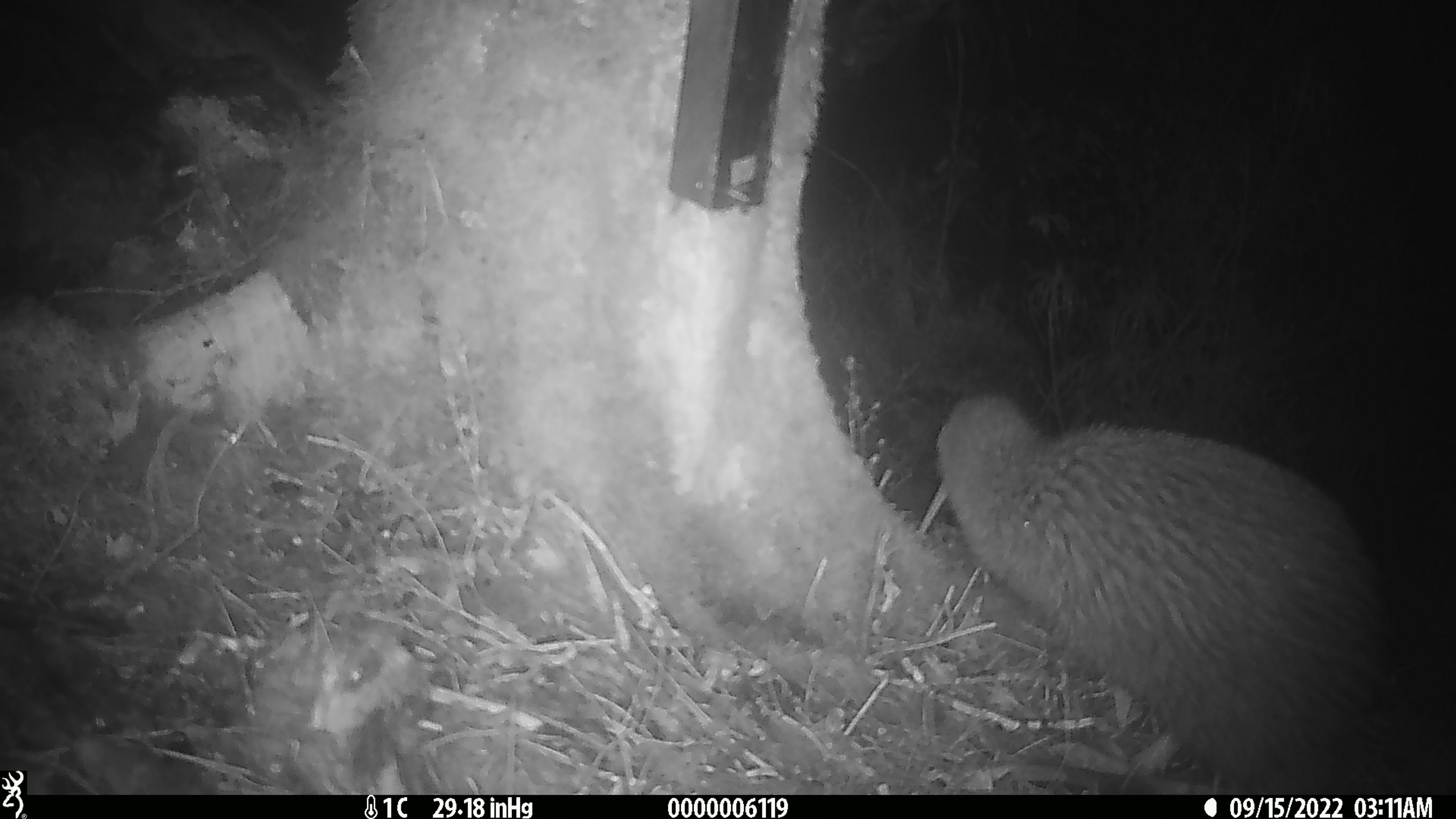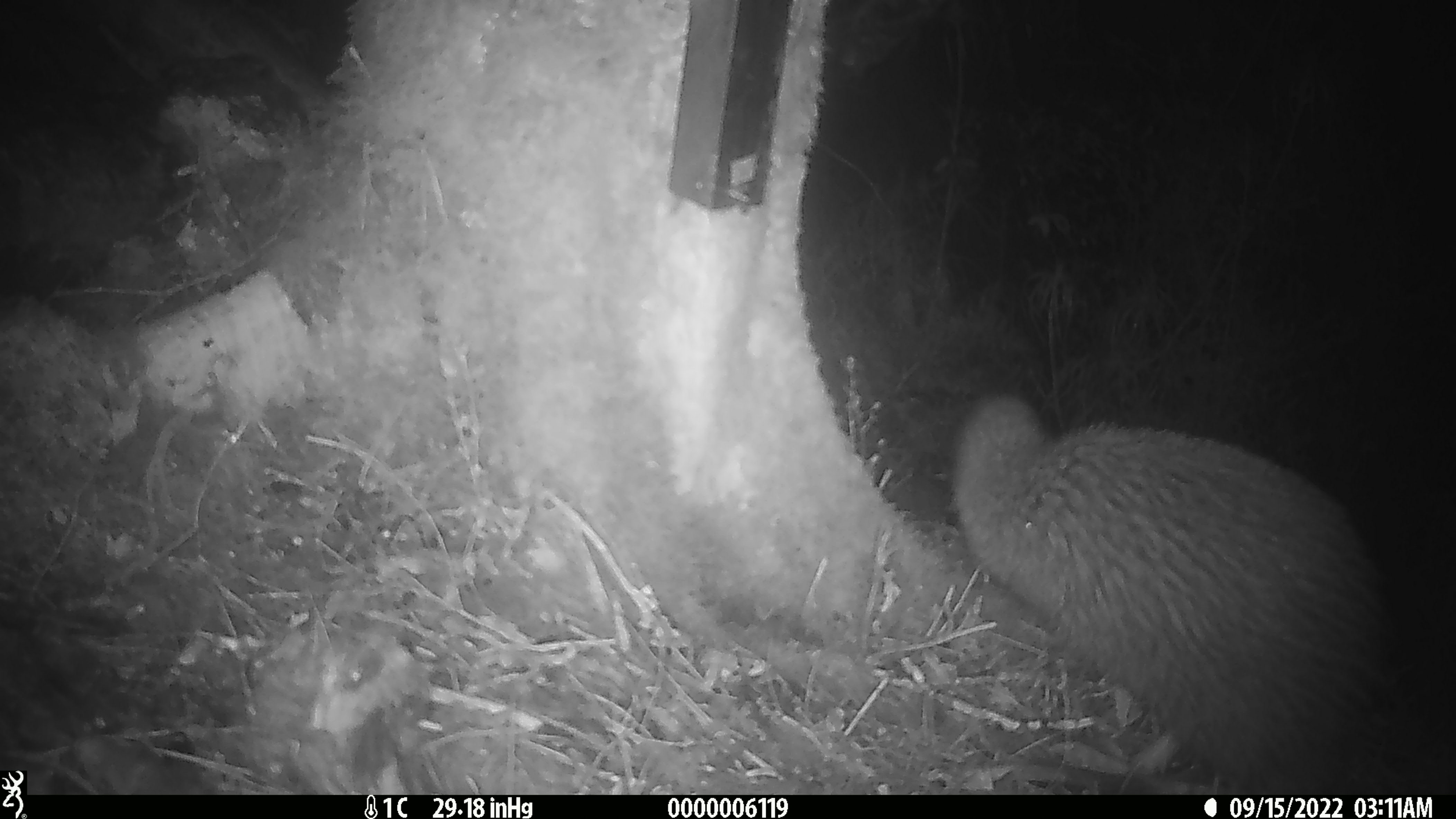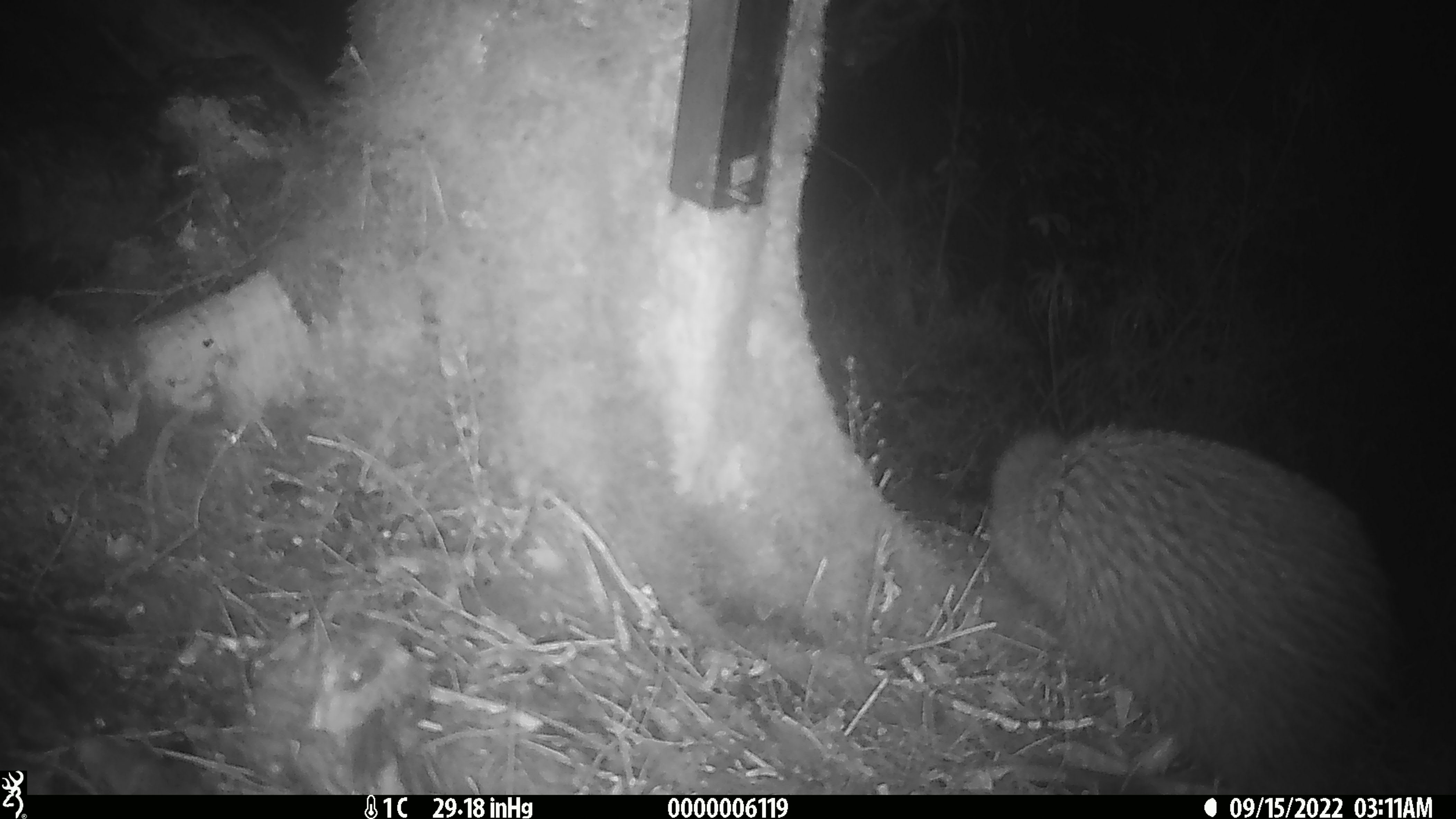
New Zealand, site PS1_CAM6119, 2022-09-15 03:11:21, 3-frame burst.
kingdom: Animalia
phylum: Chordata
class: Aves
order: Apterygiformes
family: Apterygidae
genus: Apteryx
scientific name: Apteryx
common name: kiwi